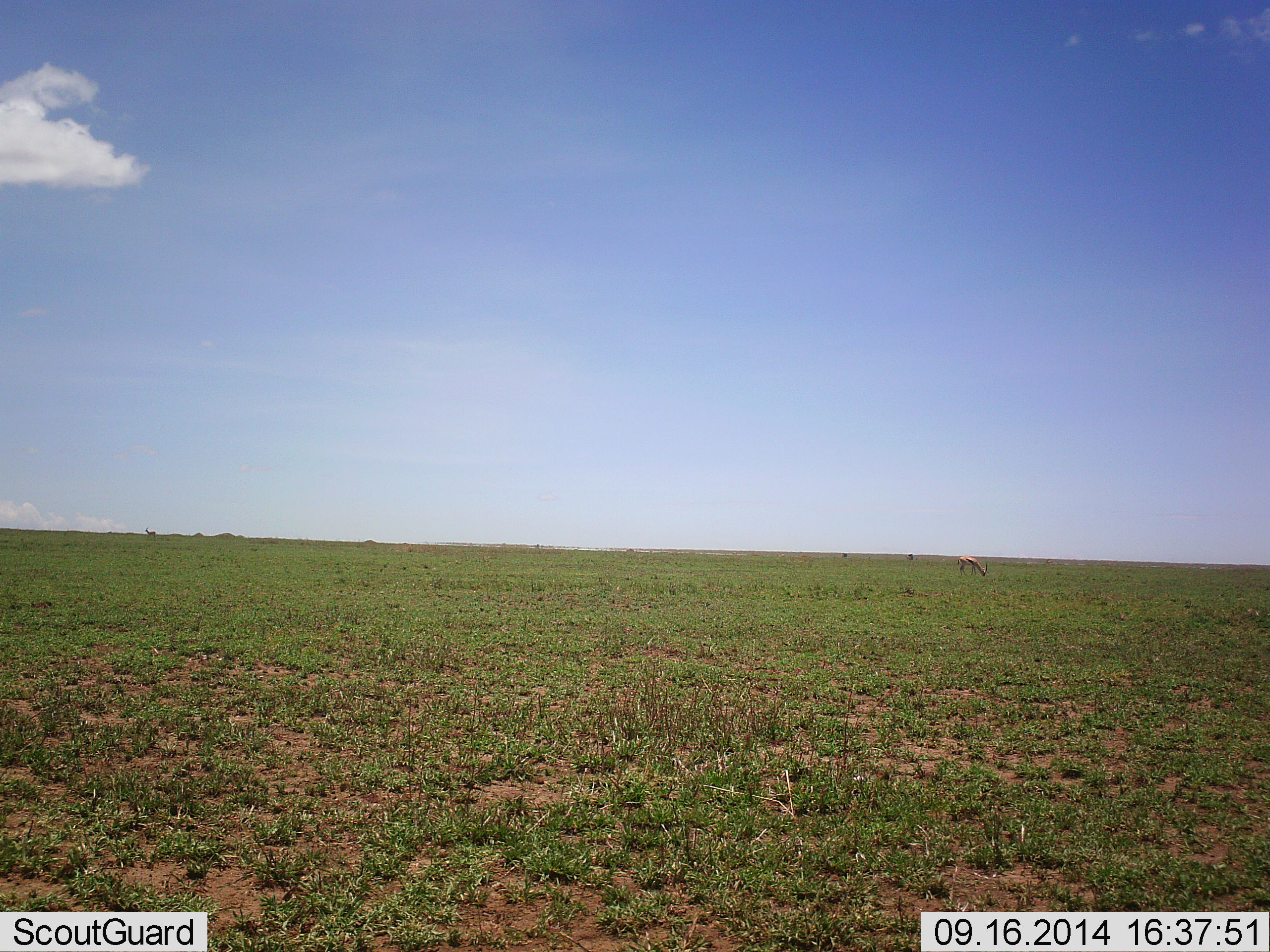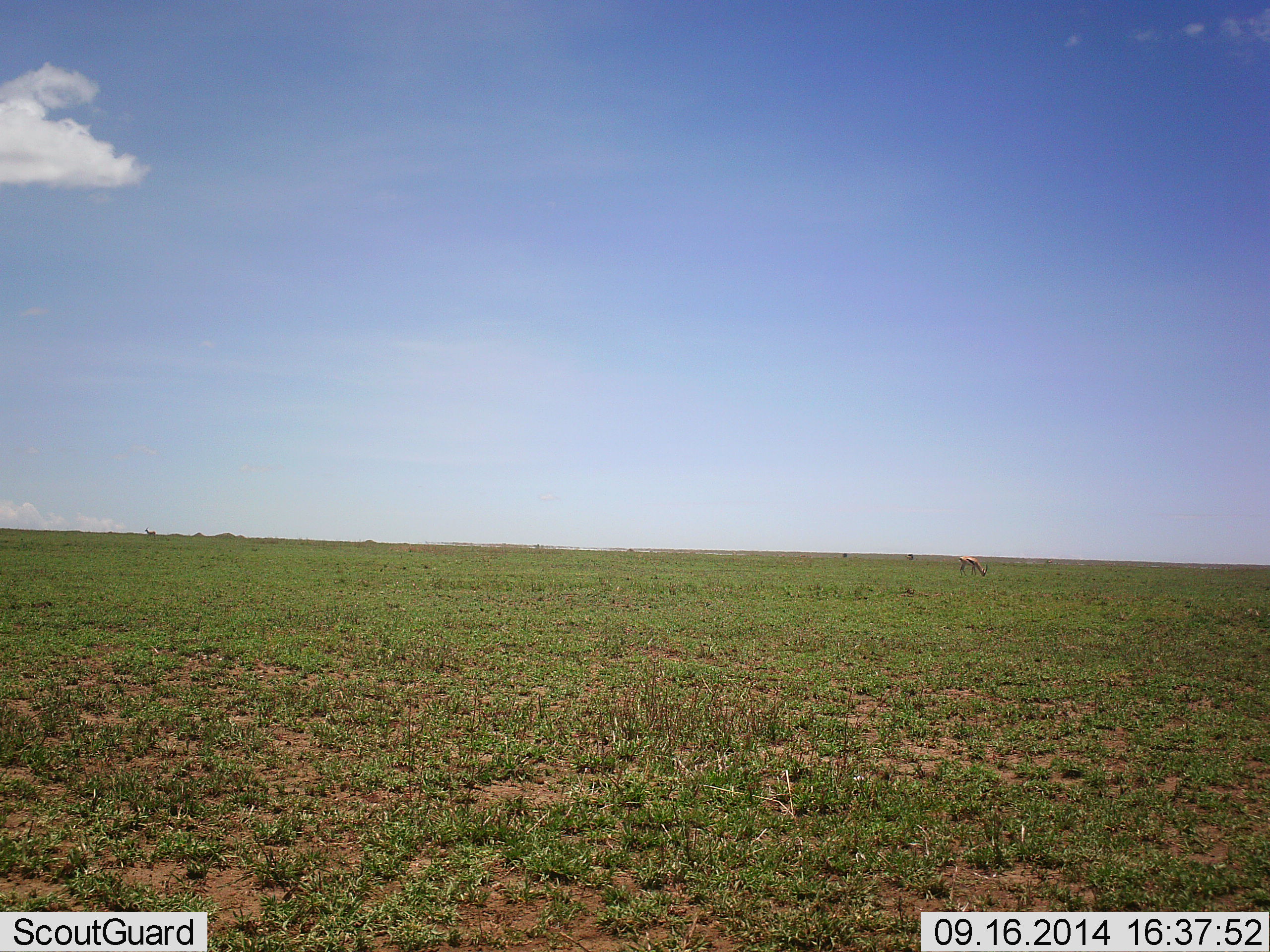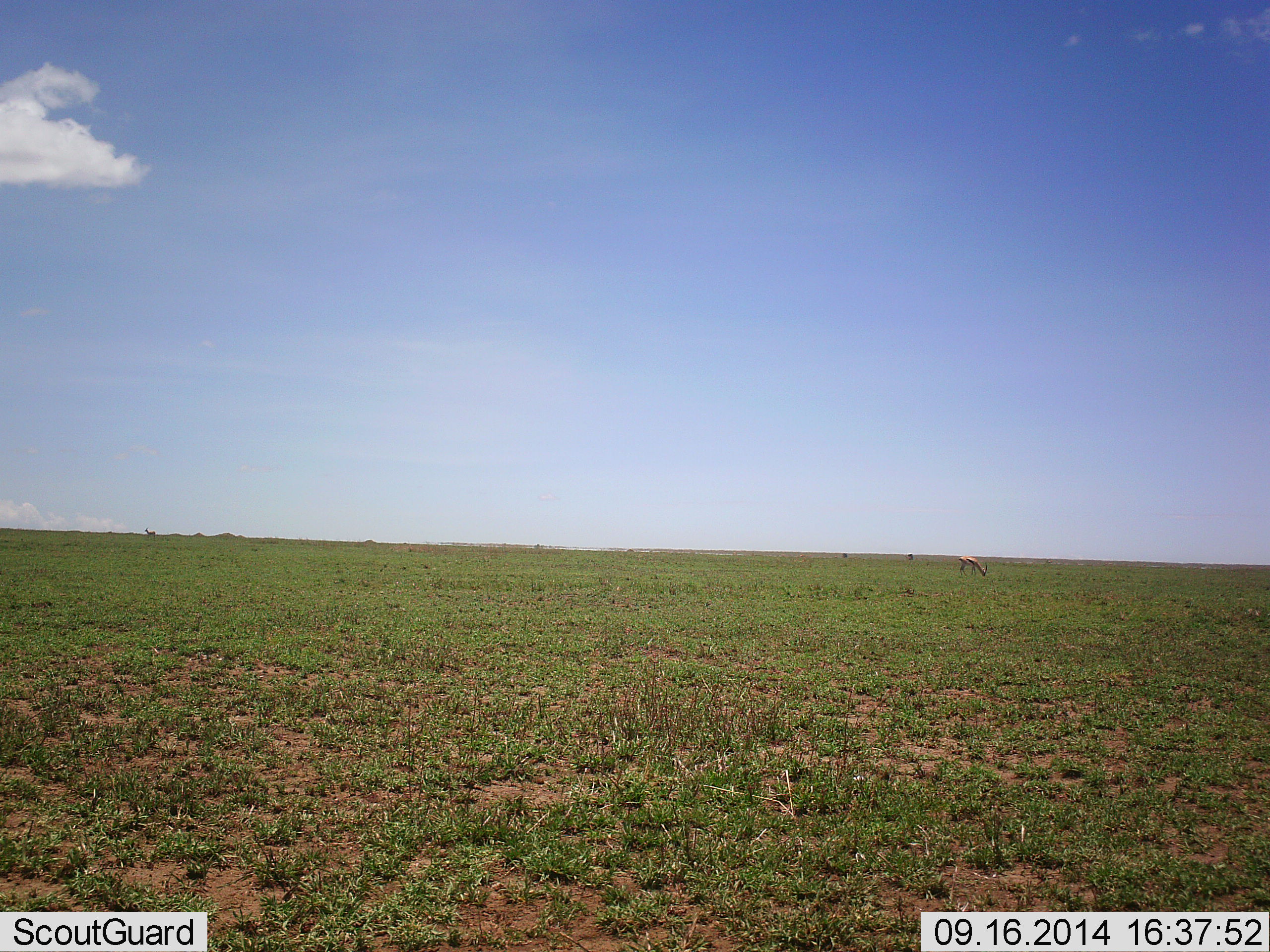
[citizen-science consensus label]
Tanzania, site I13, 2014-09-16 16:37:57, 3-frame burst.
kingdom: Animalia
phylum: Chordata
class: Mammalia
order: Artiodactyla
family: Bovidae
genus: Eudorcas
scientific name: Eudorcas thomsonii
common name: thomson's gazelle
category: gazellethomsons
Gazellethomsons (thomson's gazelle) (Eudorcas thomsonii), count 1. Behavior (volunteer vote fractions): standing 50%, resting 0%, moving 0%, interacting 0%. Young present (vote fraction): 0%. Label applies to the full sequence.